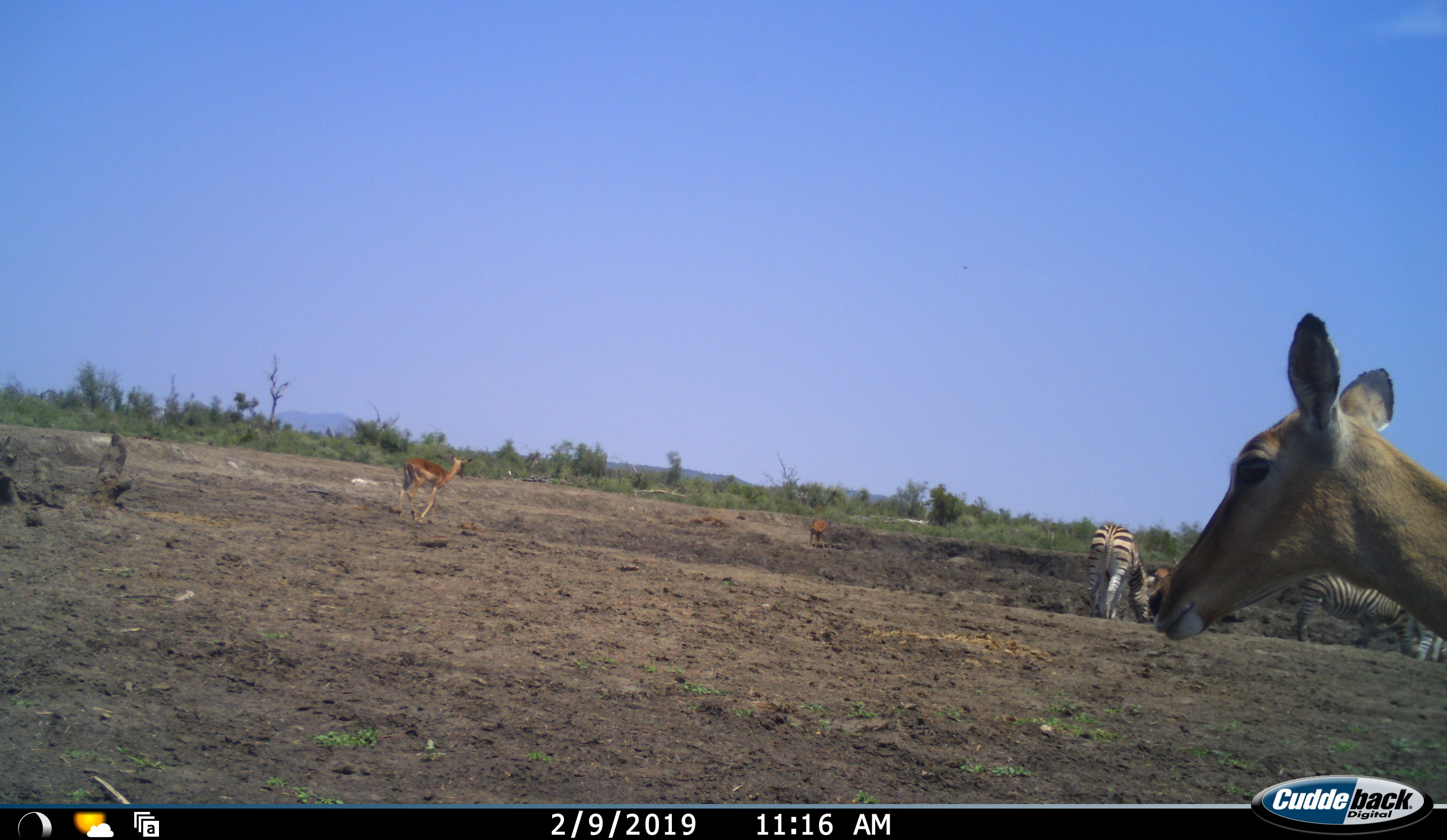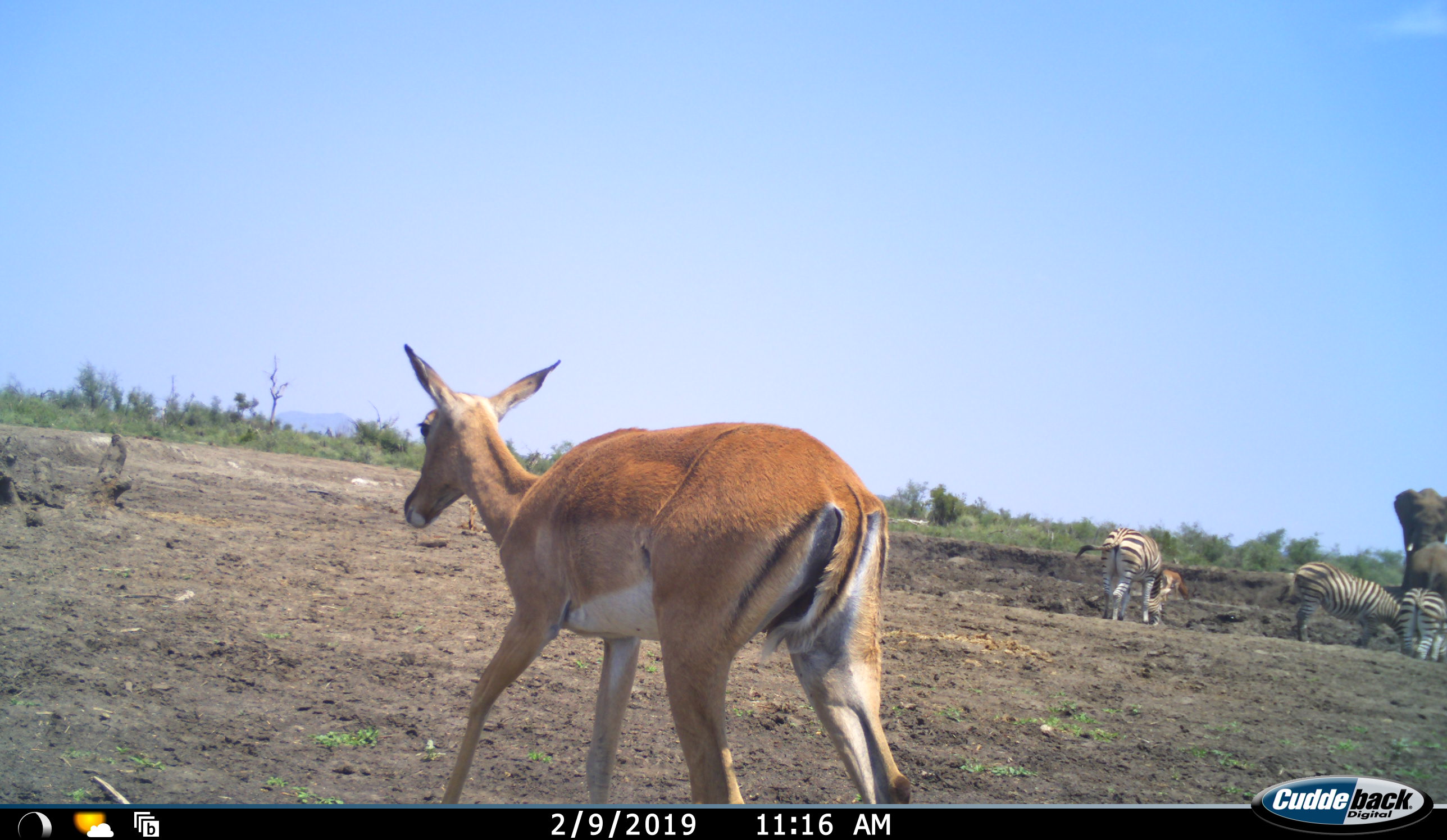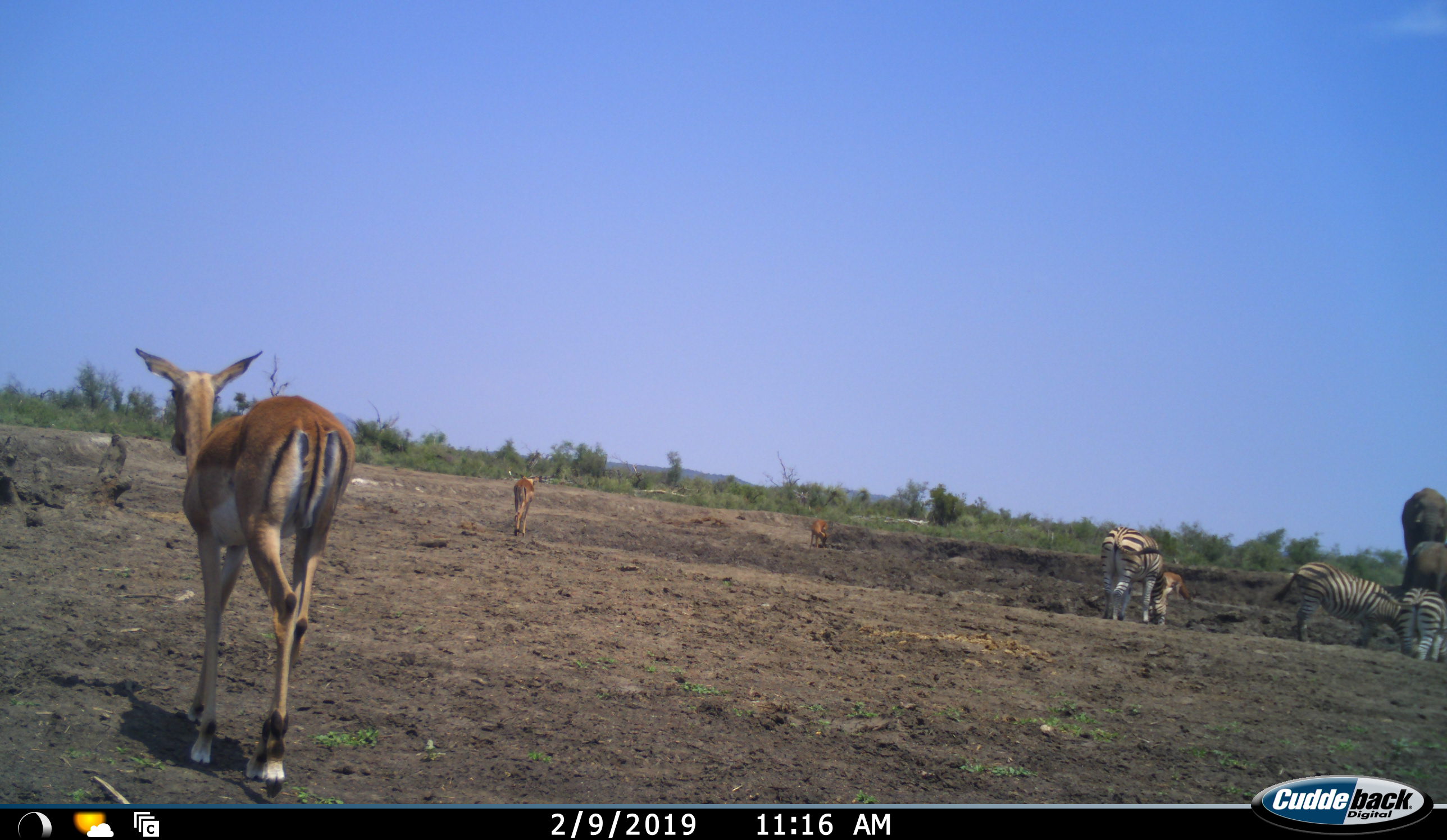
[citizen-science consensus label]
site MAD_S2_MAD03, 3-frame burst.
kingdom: Animalia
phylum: Chordata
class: Mammalia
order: Proboscidea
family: Elephantidae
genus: Loxodonta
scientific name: Loxodonta africana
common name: african bush elephant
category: elephant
Elephant (african bush elephant) (Loxodonta africana), count 2. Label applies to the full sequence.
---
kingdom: Animalia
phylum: Chordata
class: Mammalia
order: Artiodactyla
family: Bovidae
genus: Aepyceros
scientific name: Aepyceros melampus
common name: impala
Impala (Aepyceros melampus), count 4. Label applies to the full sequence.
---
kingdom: Animalia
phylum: Chordata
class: Mammalia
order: Perissodactyla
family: Equidae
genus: Equus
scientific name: Equus quagga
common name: plains zebra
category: zebraplains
Zebraplains (plains zebra) (Equus quagga), count 3. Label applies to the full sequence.